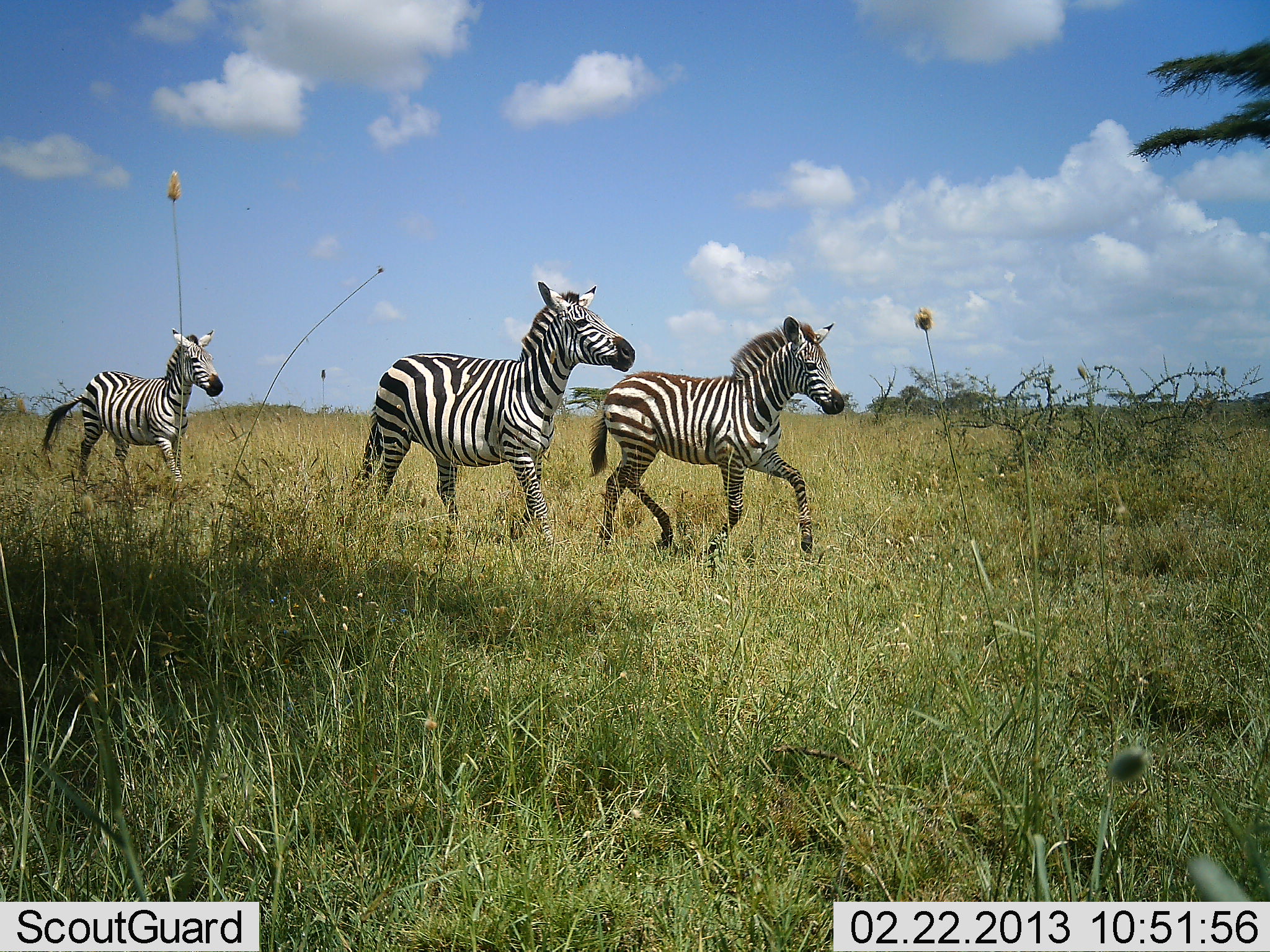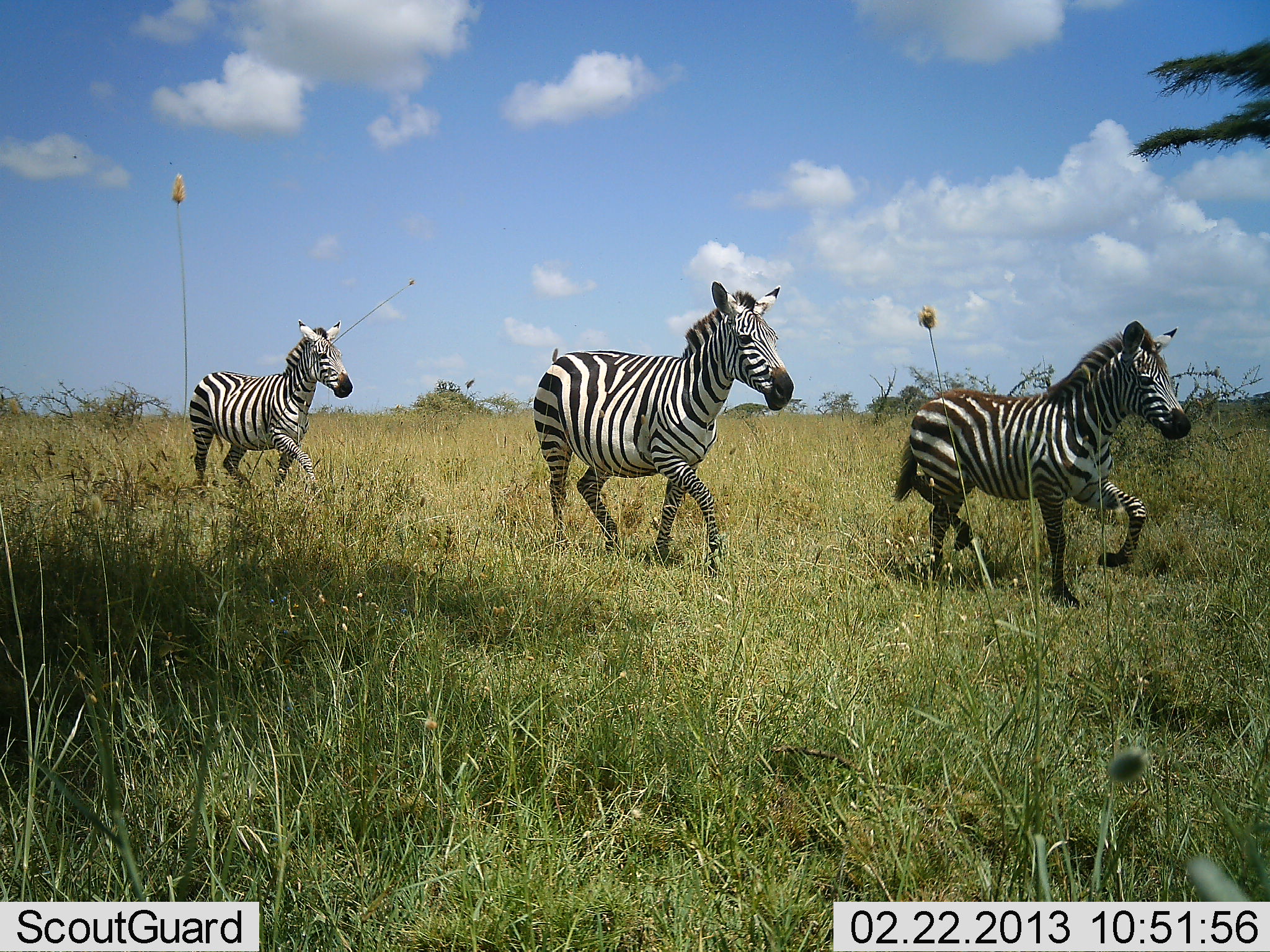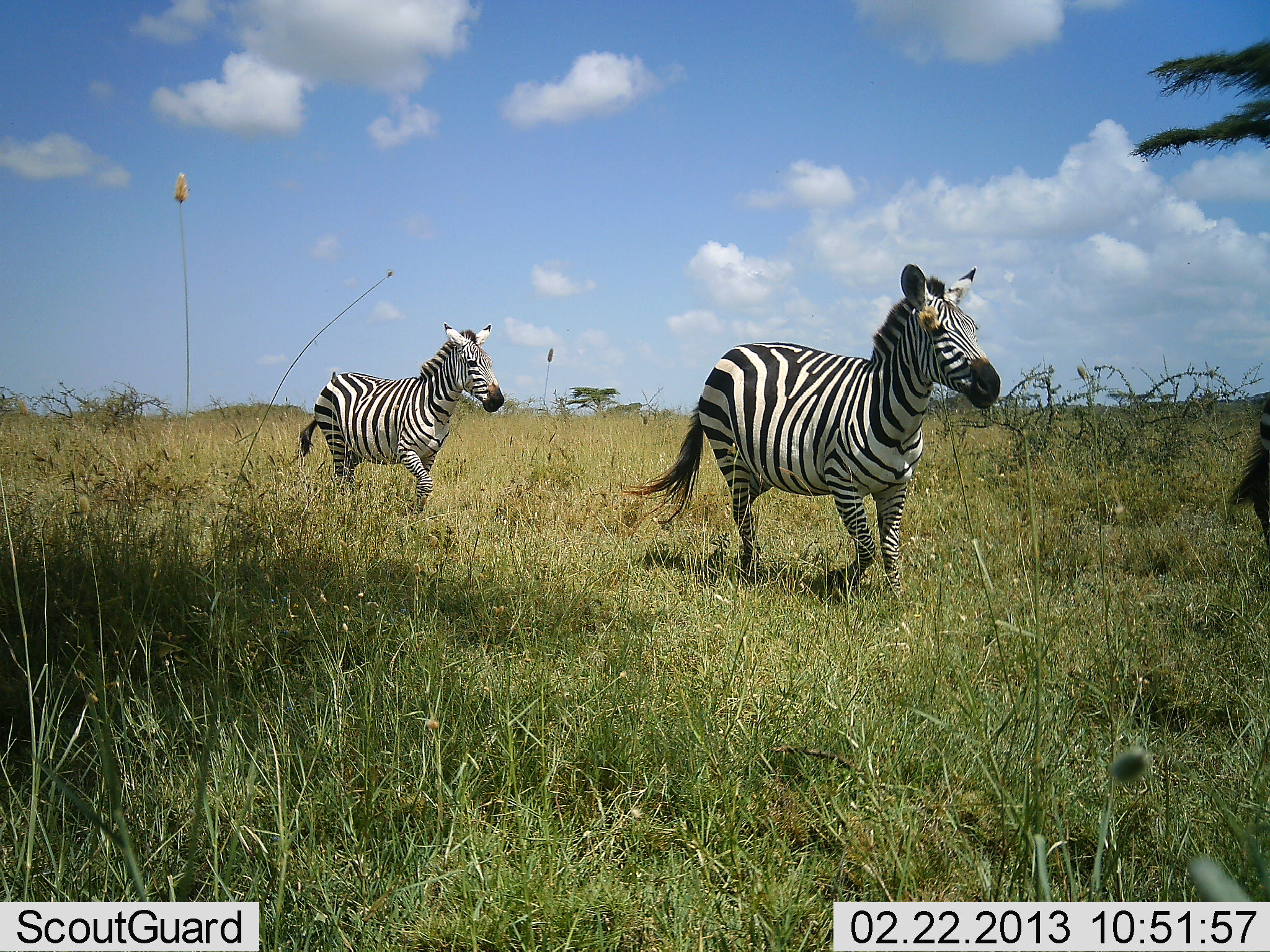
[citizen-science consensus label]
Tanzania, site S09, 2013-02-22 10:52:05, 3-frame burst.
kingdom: Animalia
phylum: Chordata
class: Mammalia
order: Perissodactyla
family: Equidae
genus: Equus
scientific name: Equus quagga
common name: plains zebra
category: zebra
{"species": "zebra (plains zebra) (Equus quagga)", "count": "3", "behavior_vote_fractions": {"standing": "4%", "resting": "0%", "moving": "100%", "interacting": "0%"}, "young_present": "11%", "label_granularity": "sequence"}